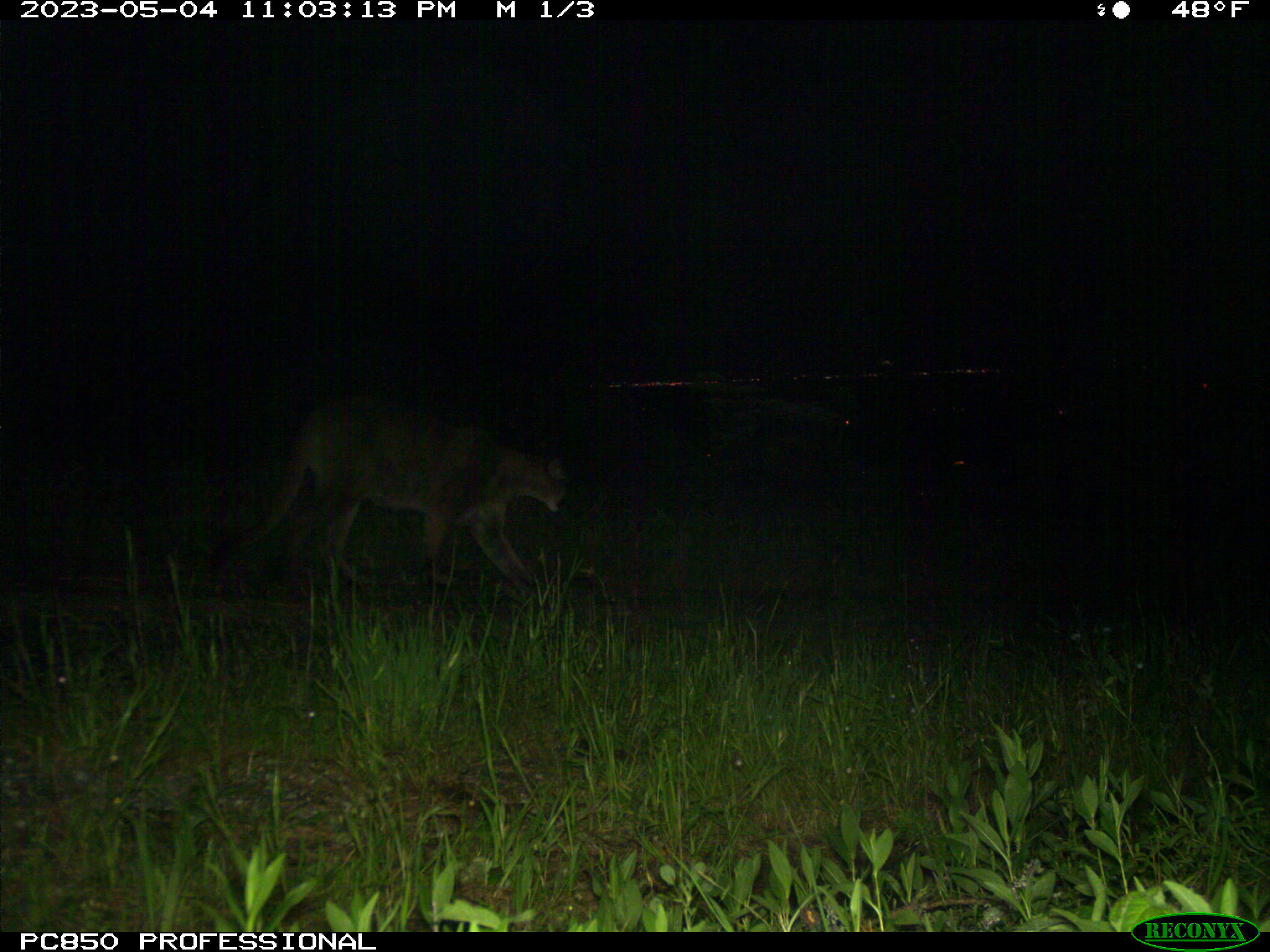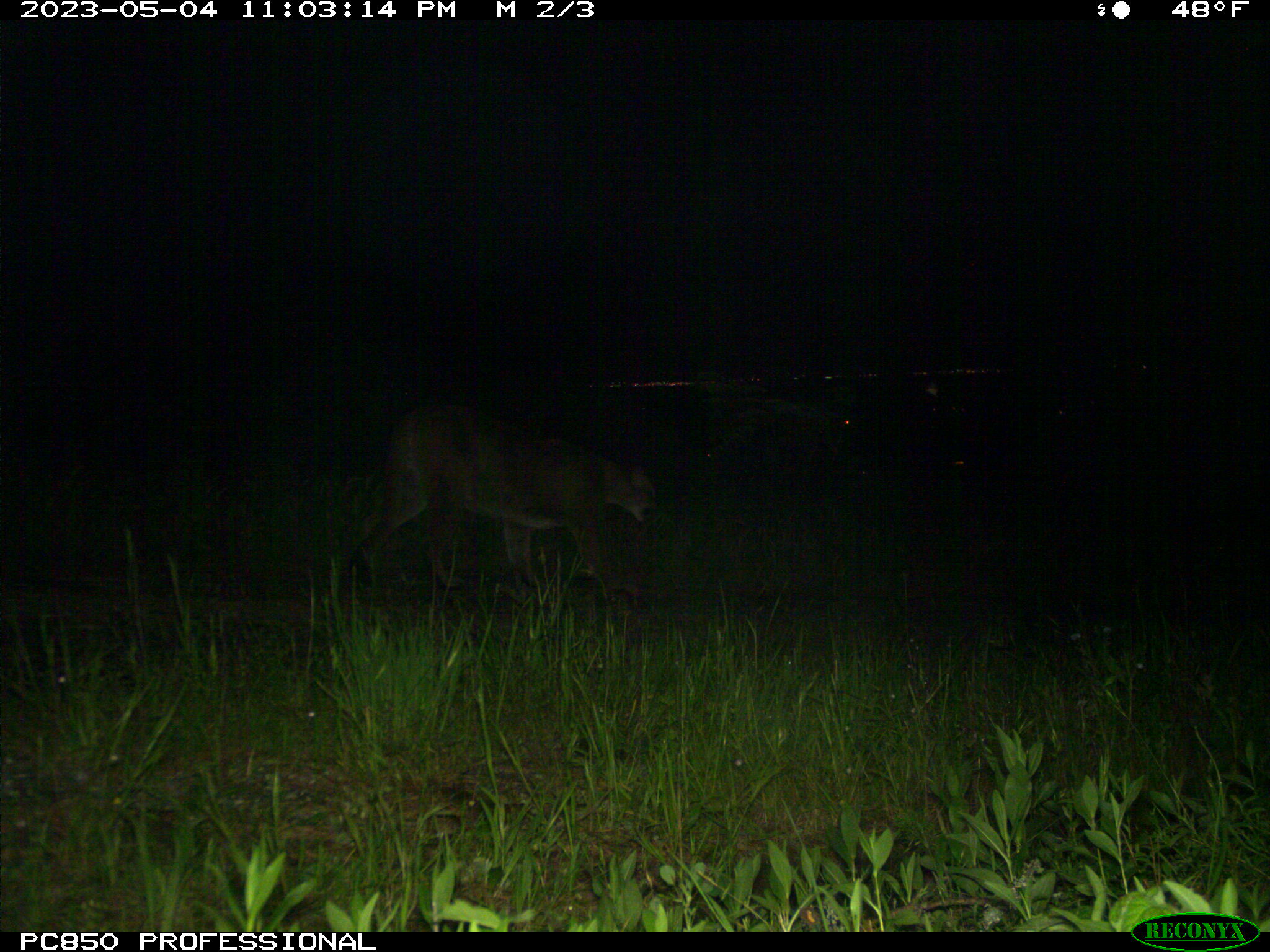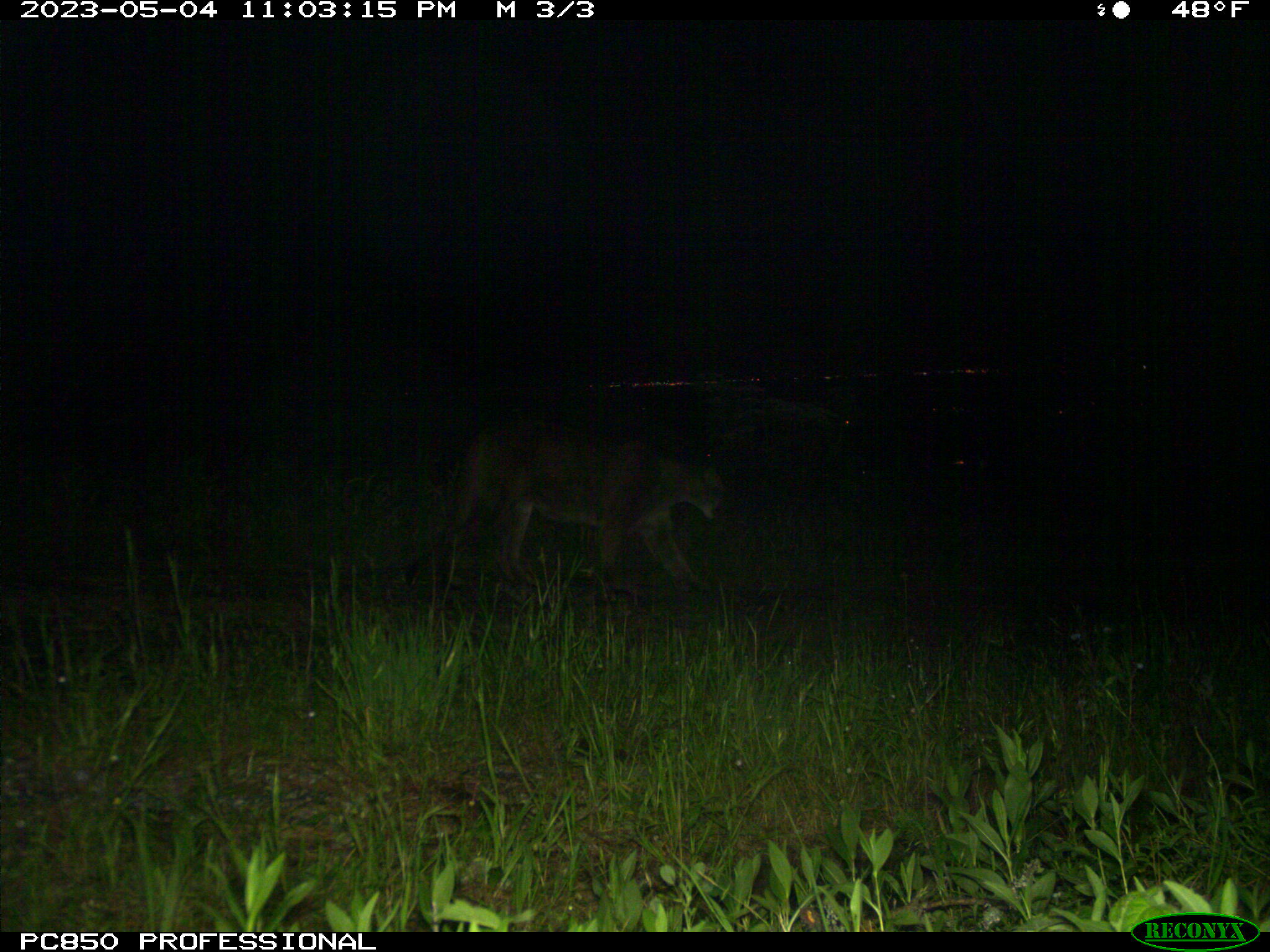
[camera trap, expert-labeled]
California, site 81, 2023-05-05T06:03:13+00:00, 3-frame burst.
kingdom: Animalia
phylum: Chordata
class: Mammalia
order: Carnivora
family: Felidae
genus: Puma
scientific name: Puma concolor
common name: puma